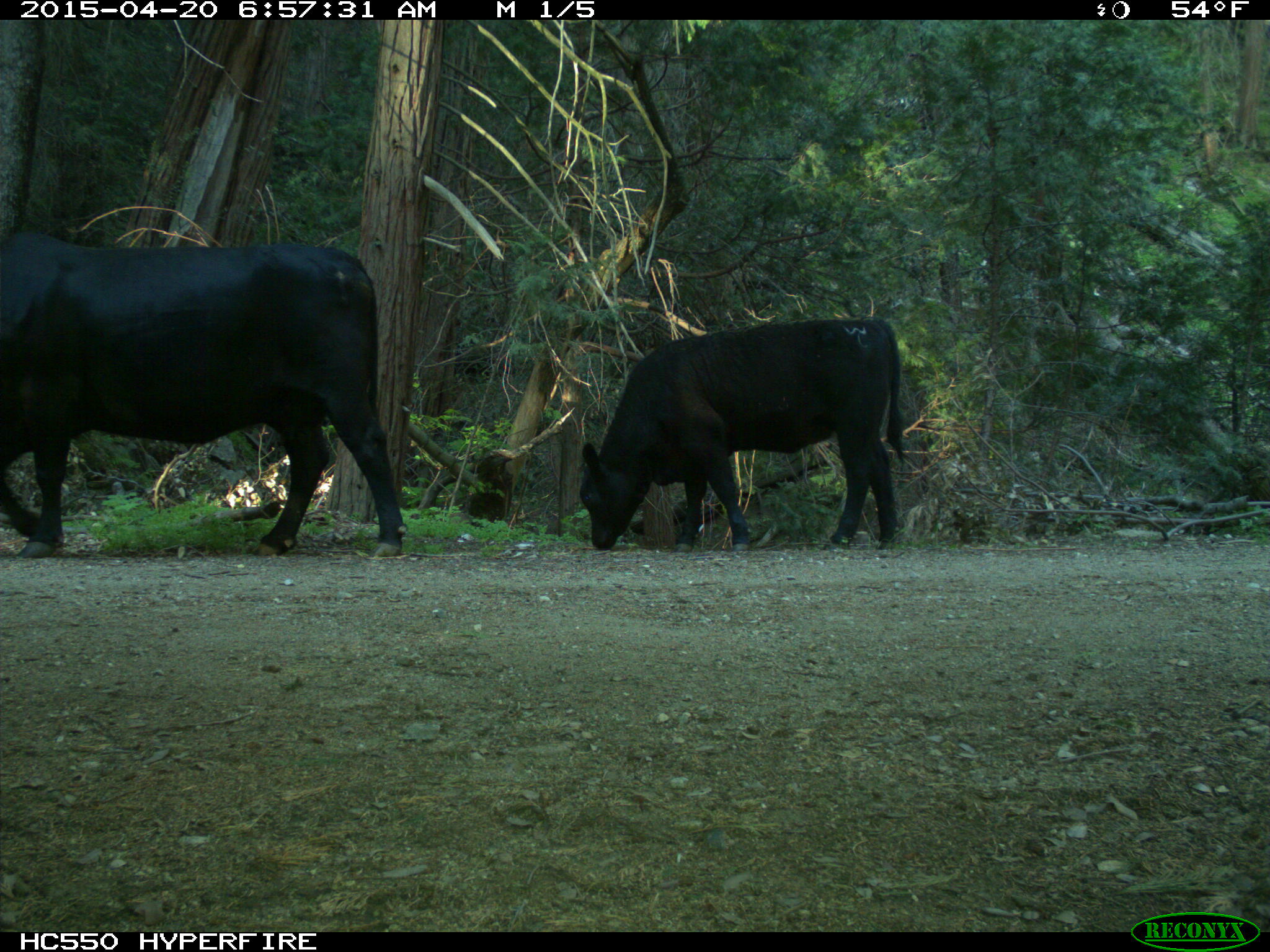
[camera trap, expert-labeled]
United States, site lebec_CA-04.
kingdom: Animalia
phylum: Chordata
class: Mammalia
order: Artiodactyla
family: Bovidae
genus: Bos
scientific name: Bos taurus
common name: domestic cow